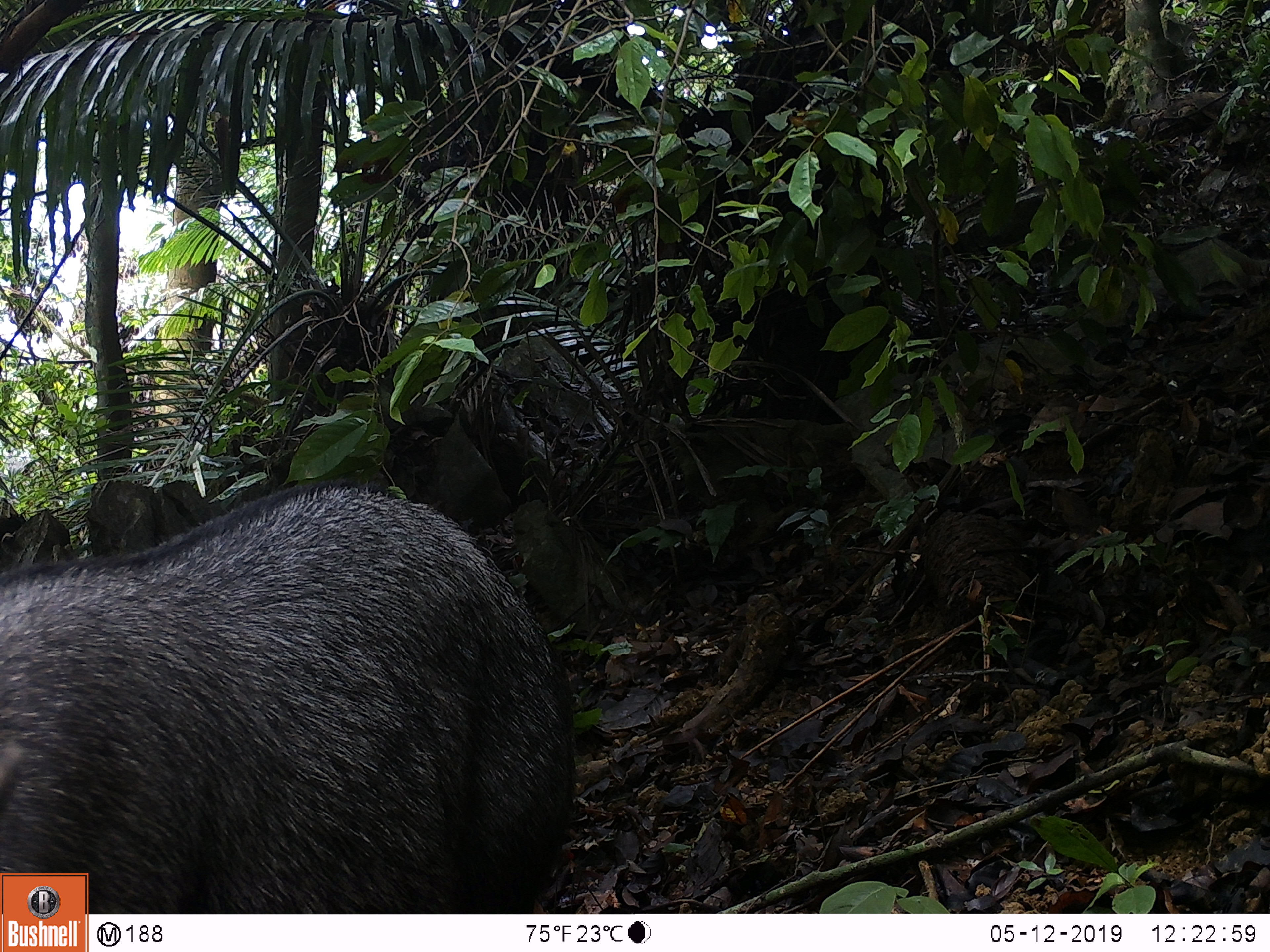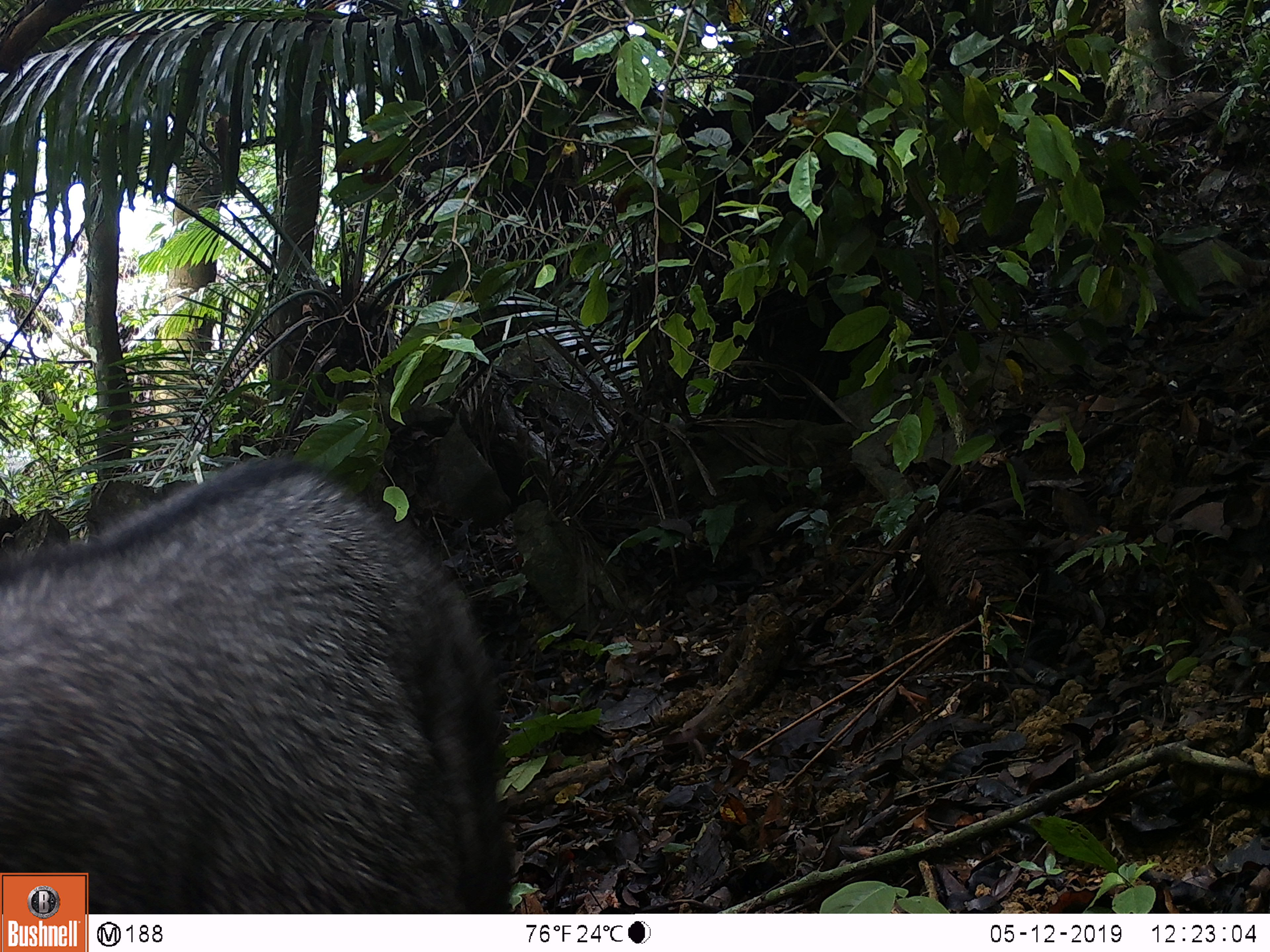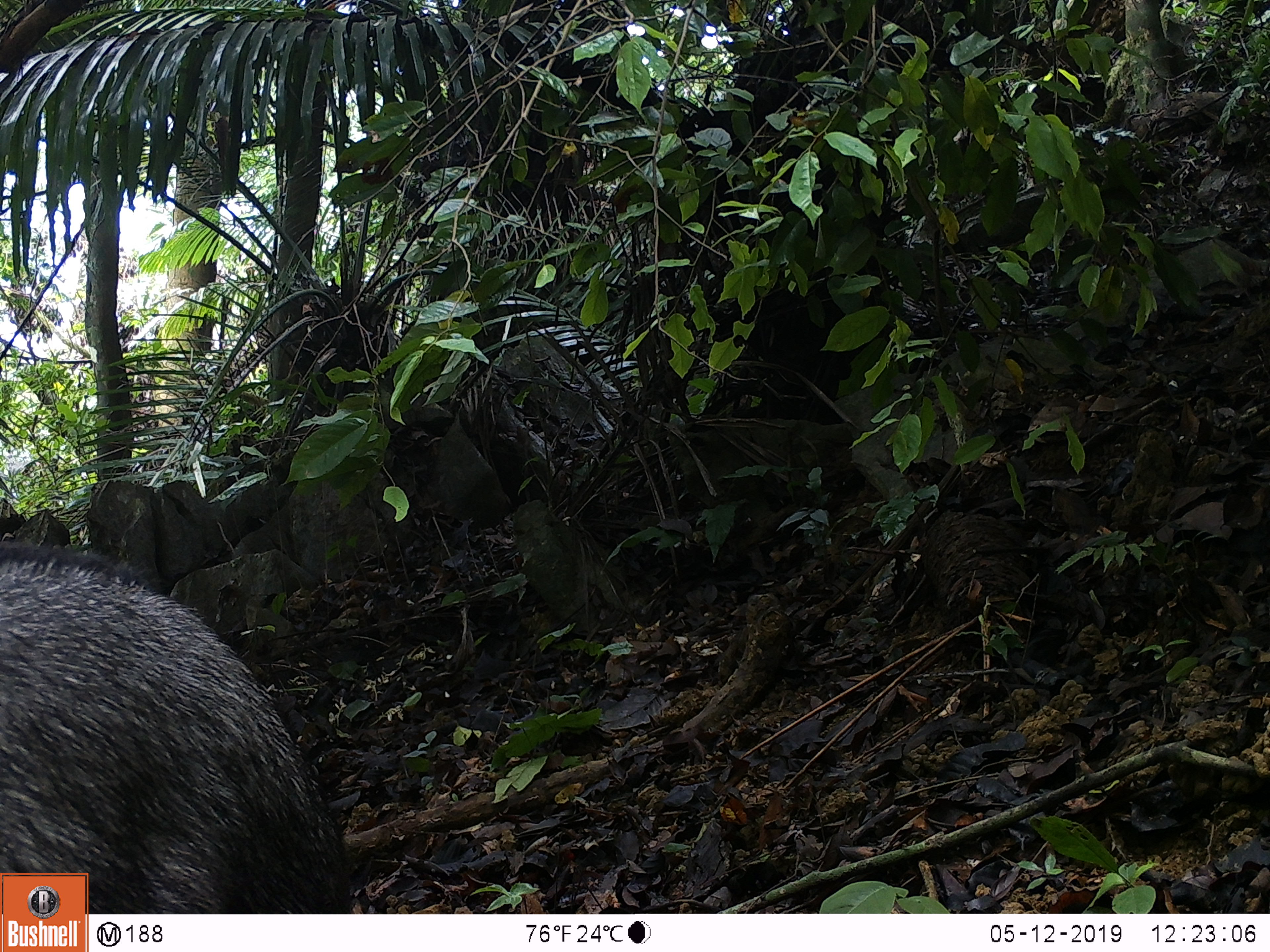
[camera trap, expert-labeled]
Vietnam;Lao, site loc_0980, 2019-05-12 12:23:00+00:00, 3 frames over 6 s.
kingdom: Animalia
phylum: Chordata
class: Mammalia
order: Artiodactyla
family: Bovidae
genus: Capricornis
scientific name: Capricornis sumatraensis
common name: chinese serow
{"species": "chinese serow (Capricornis sumatraensis)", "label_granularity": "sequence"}